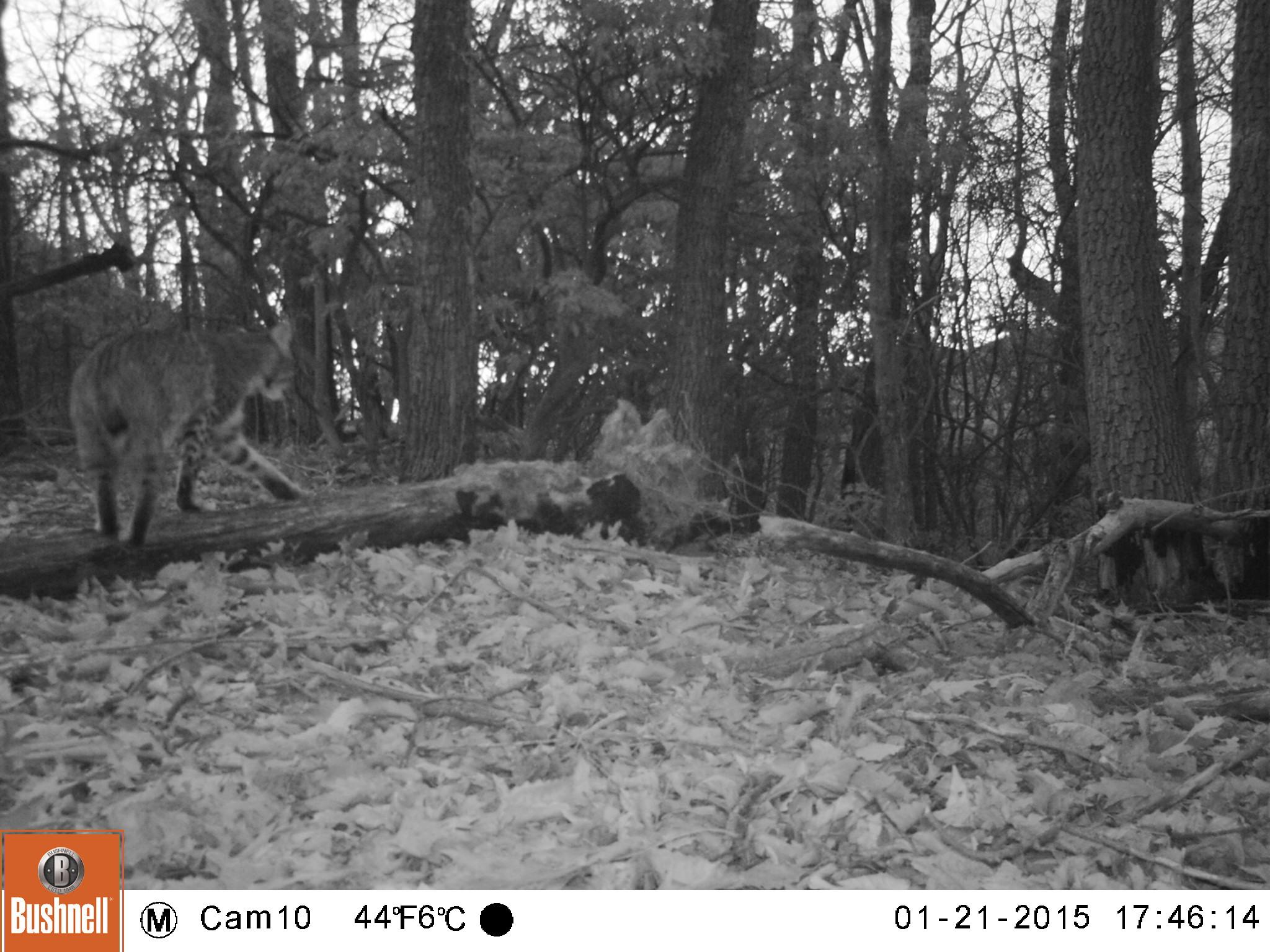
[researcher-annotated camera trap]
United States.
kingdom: Animalia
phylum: Chordata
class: Mammalia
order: Carnivora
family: Felidae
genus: Lynx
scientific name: Lynx rufus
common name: bobcat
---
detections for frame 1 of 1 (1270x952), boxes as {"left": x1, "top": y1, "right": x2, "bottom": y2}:
Bobcat: {"left": 65, "top": 306, "right": 318, "bottom": 542}